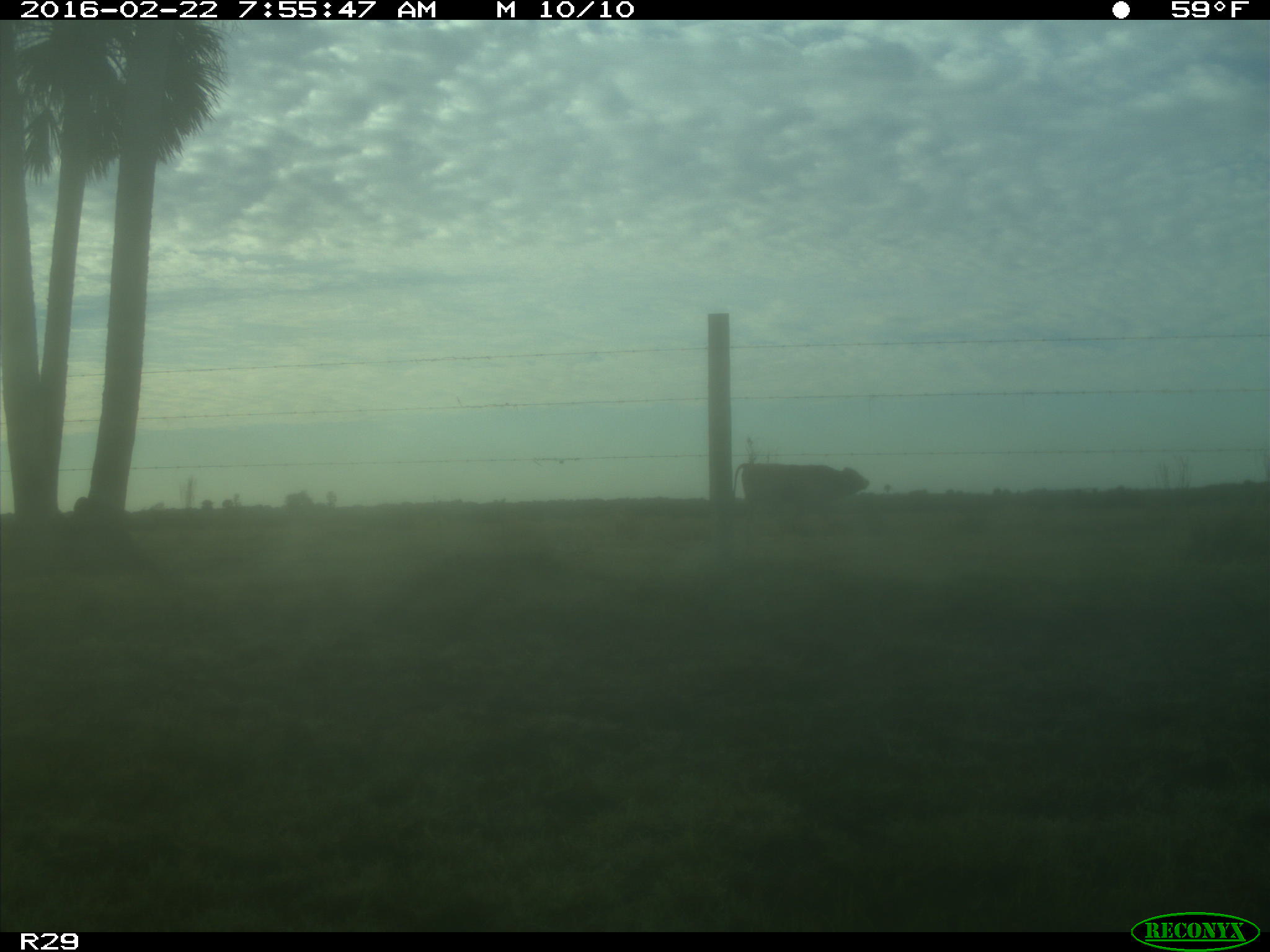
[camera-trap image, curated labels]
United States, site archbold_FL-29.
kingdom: Animalia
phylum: Chordata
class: Mammalia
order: Artiodactyla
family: Bovidae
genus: Bos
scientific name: Bos taurus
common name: domestic cow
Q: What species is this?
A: Bos taurus (domestic cow).